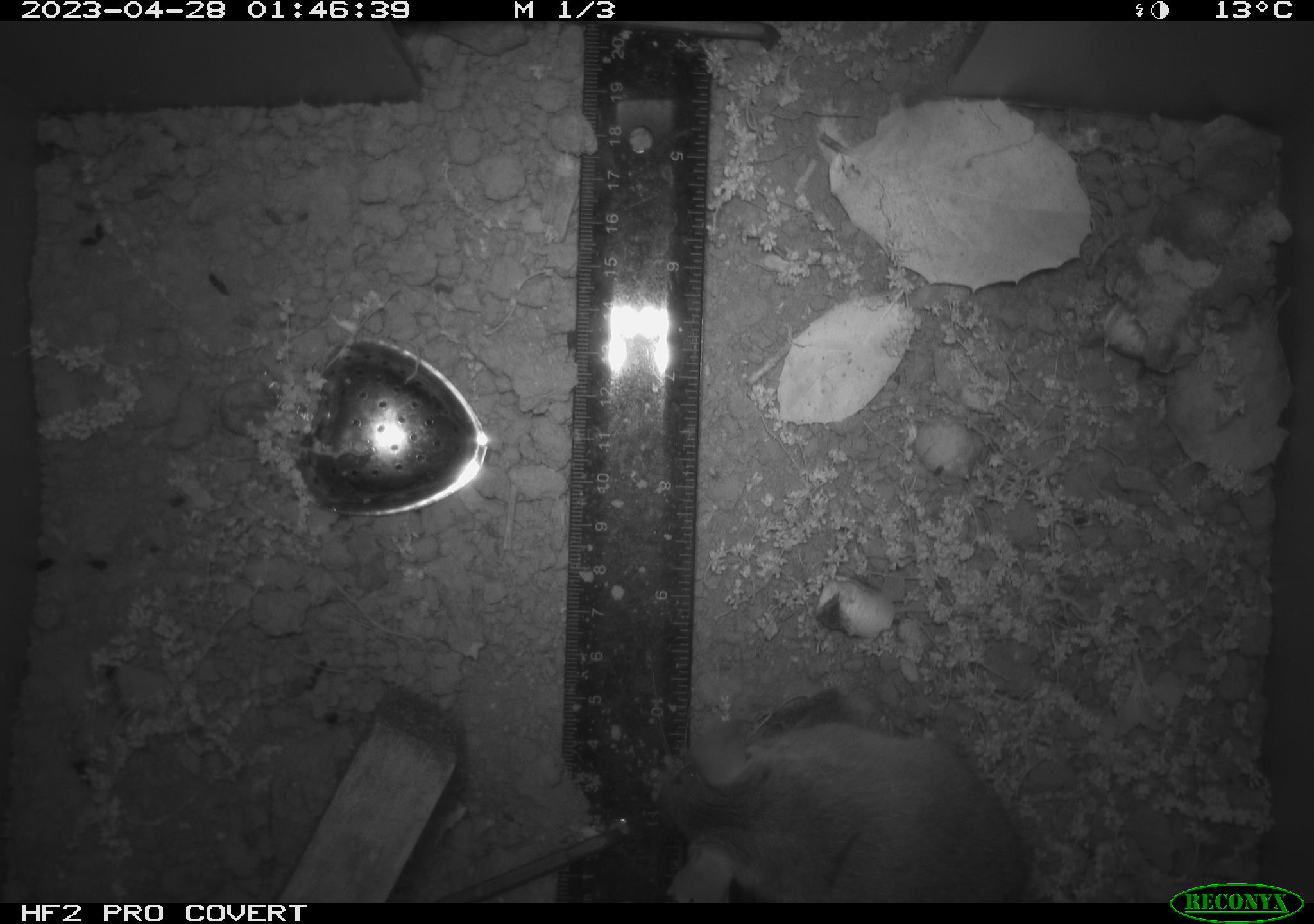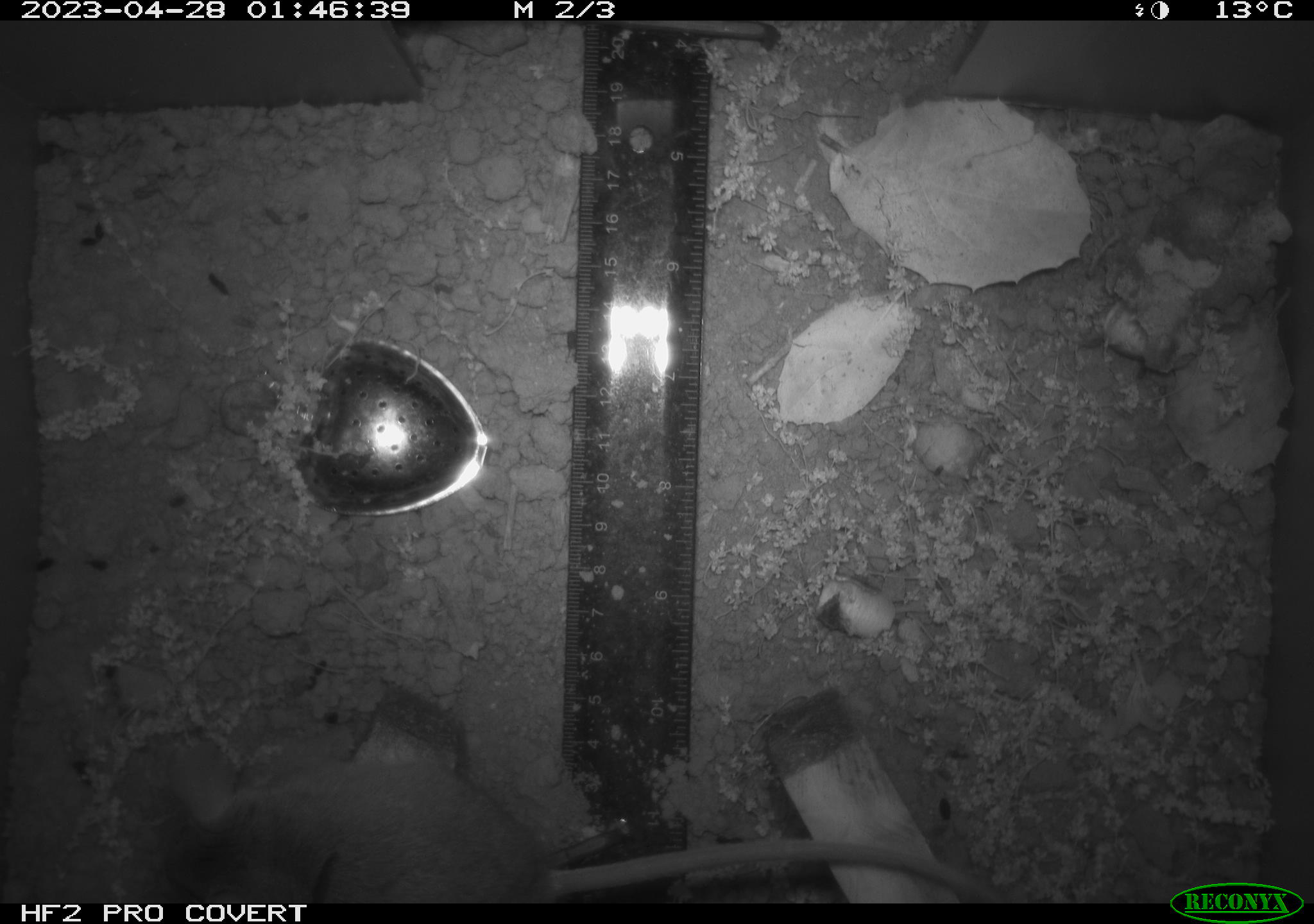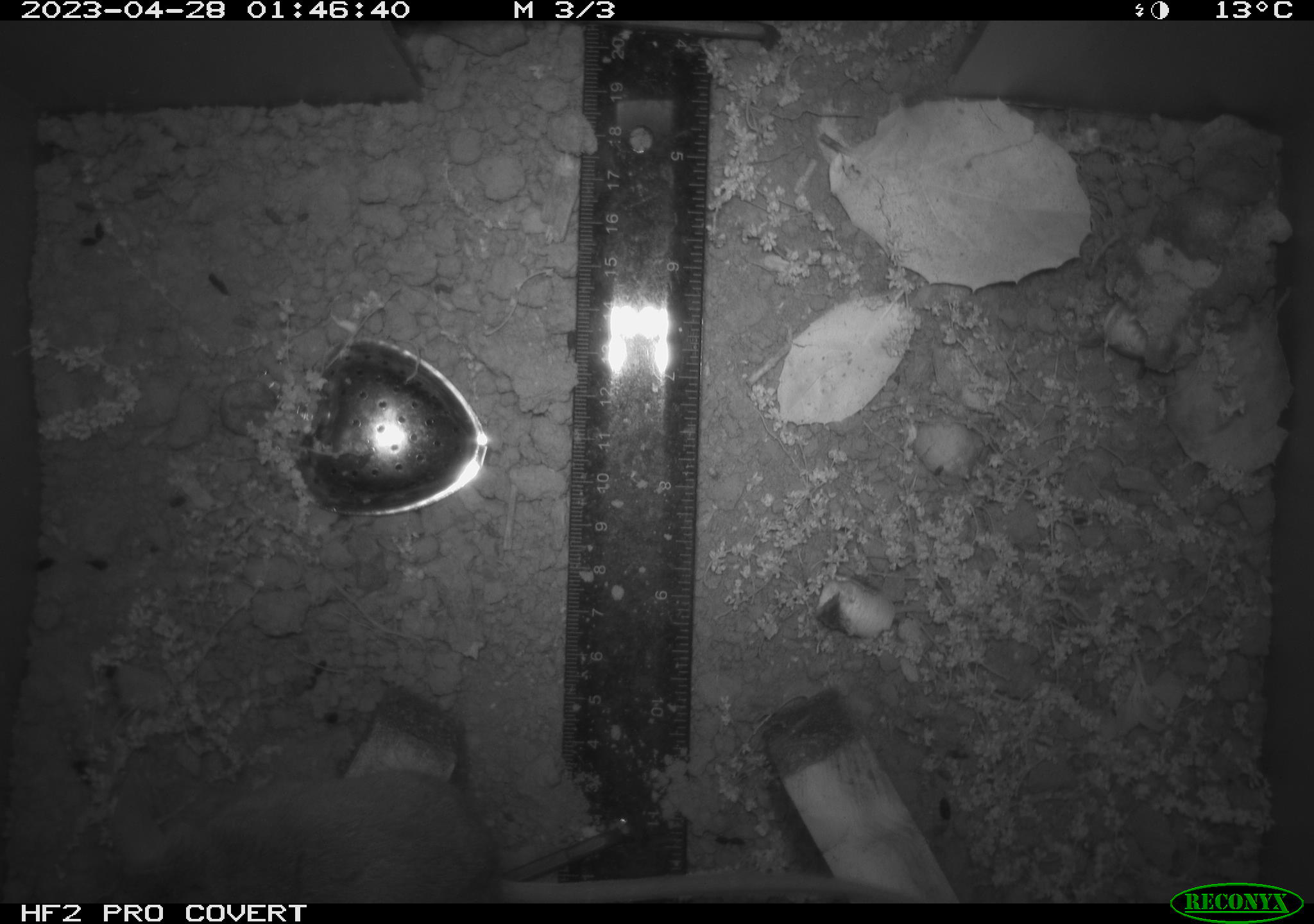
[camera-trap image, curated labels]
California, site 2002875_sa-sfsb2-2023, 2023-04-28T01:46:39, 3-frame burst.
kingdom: Animalia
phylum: Chordata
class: Mammalia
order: Rodentia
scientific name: Rodentia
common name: mouse species